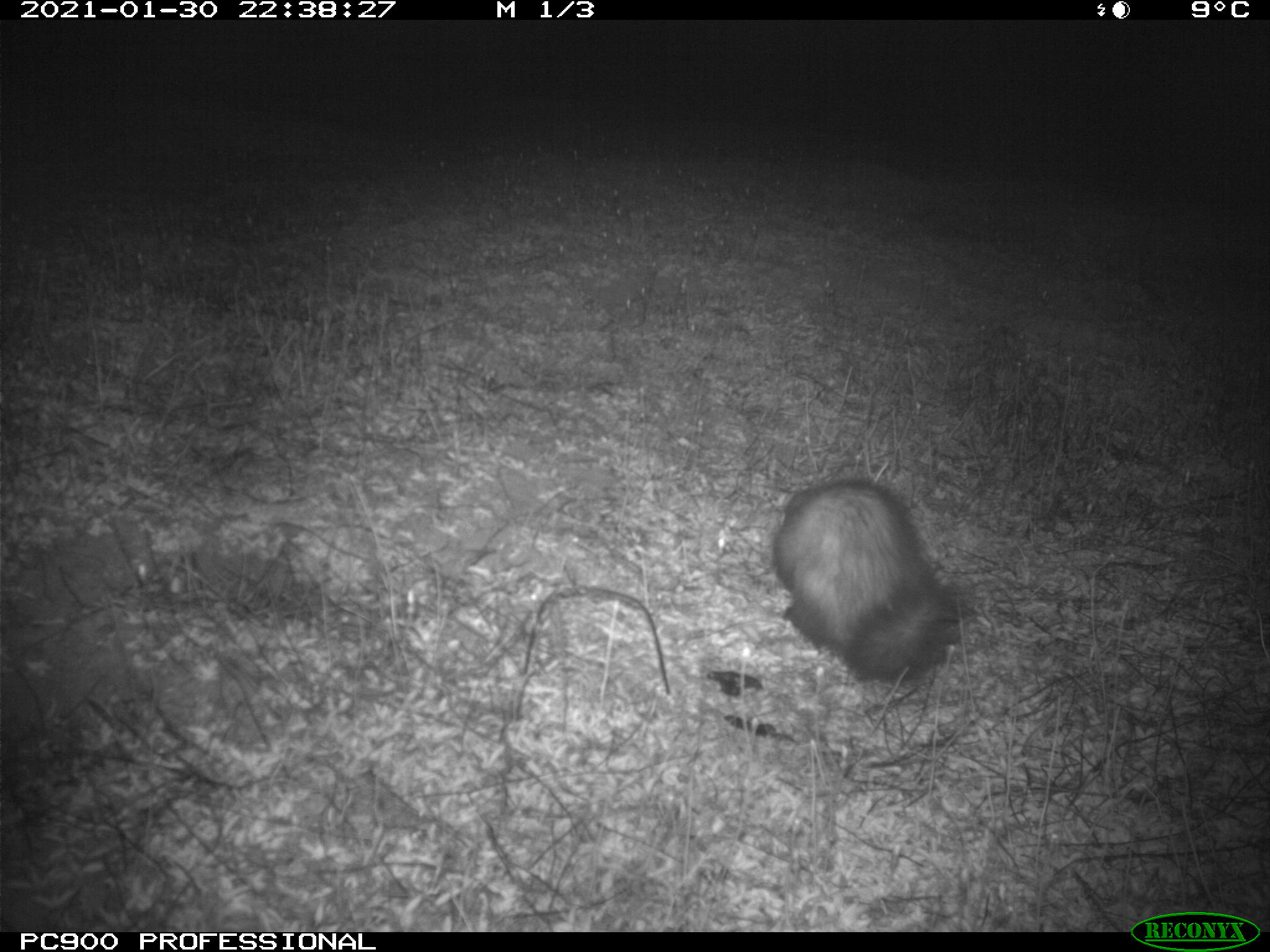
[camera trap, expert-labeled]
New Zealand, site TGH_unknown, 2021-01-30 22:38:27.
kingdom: Animalia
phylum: Chordata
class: Mammalia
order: Carnivora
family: Mustelidae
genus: Mustela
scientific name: Mustela furo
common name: ferret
Ferret (Mustela furo).